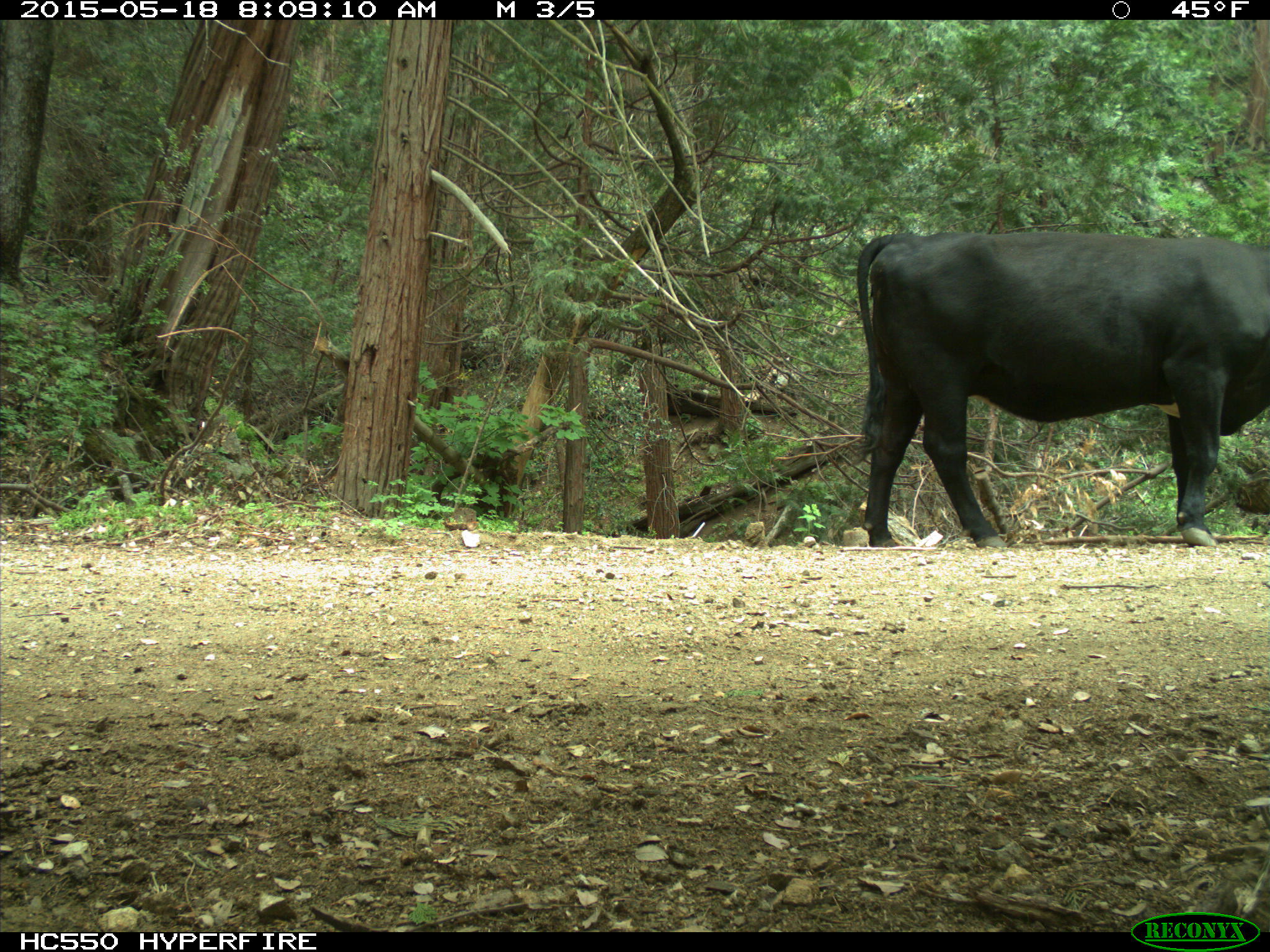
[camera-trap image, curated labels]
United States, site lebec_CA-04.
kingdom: Animalia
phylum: Chordata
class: Mammalia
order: Artiodactyla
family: Bovidae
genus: Bos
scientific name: Bos taurus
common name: domestic cow